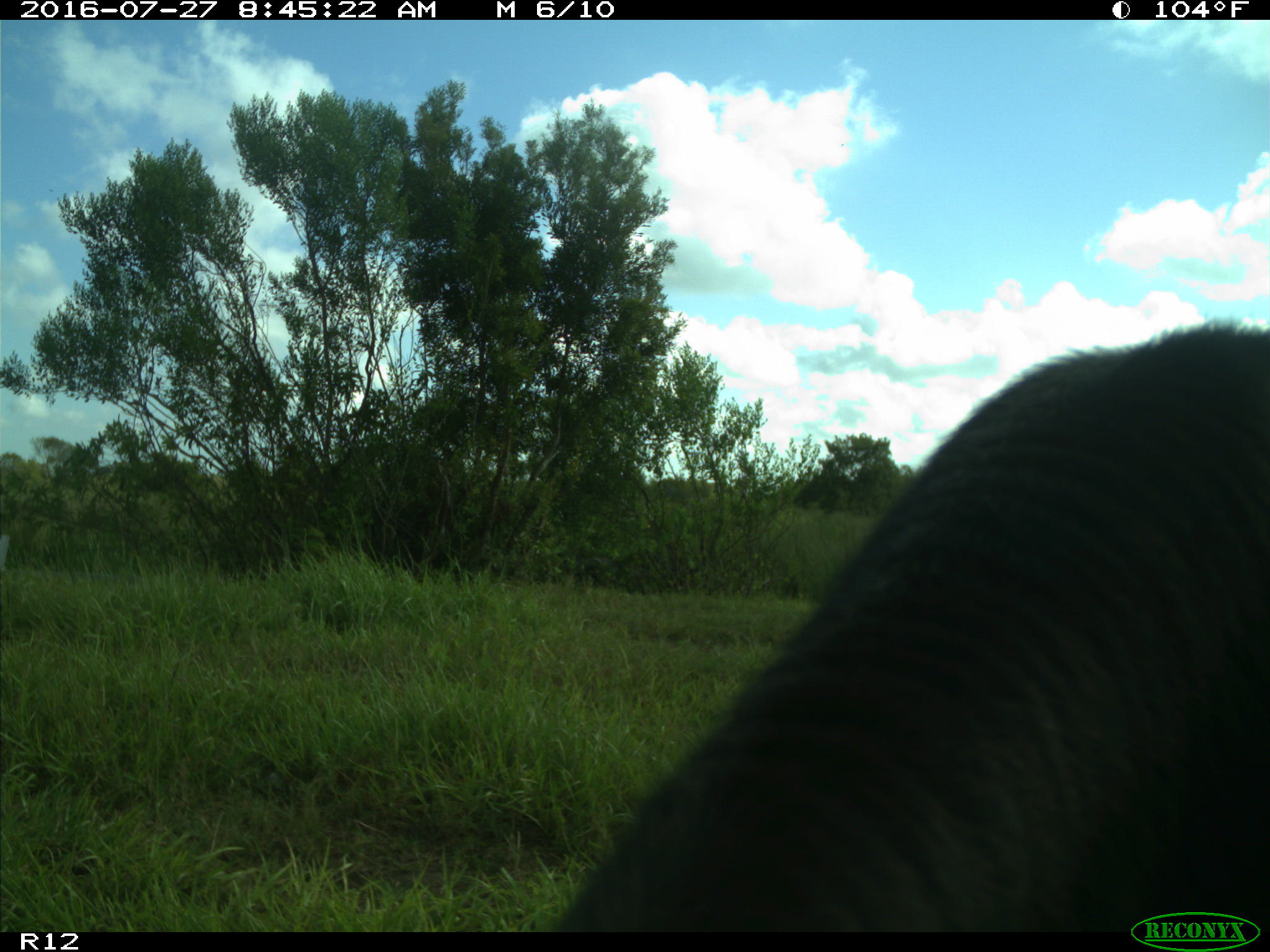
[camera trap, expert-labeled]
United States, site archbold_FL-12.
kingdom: Animalia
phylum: Chordata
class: Mammalia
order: Artiodactyla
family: Bovidae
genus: Bos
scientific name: Bos taurus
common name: domestic cow